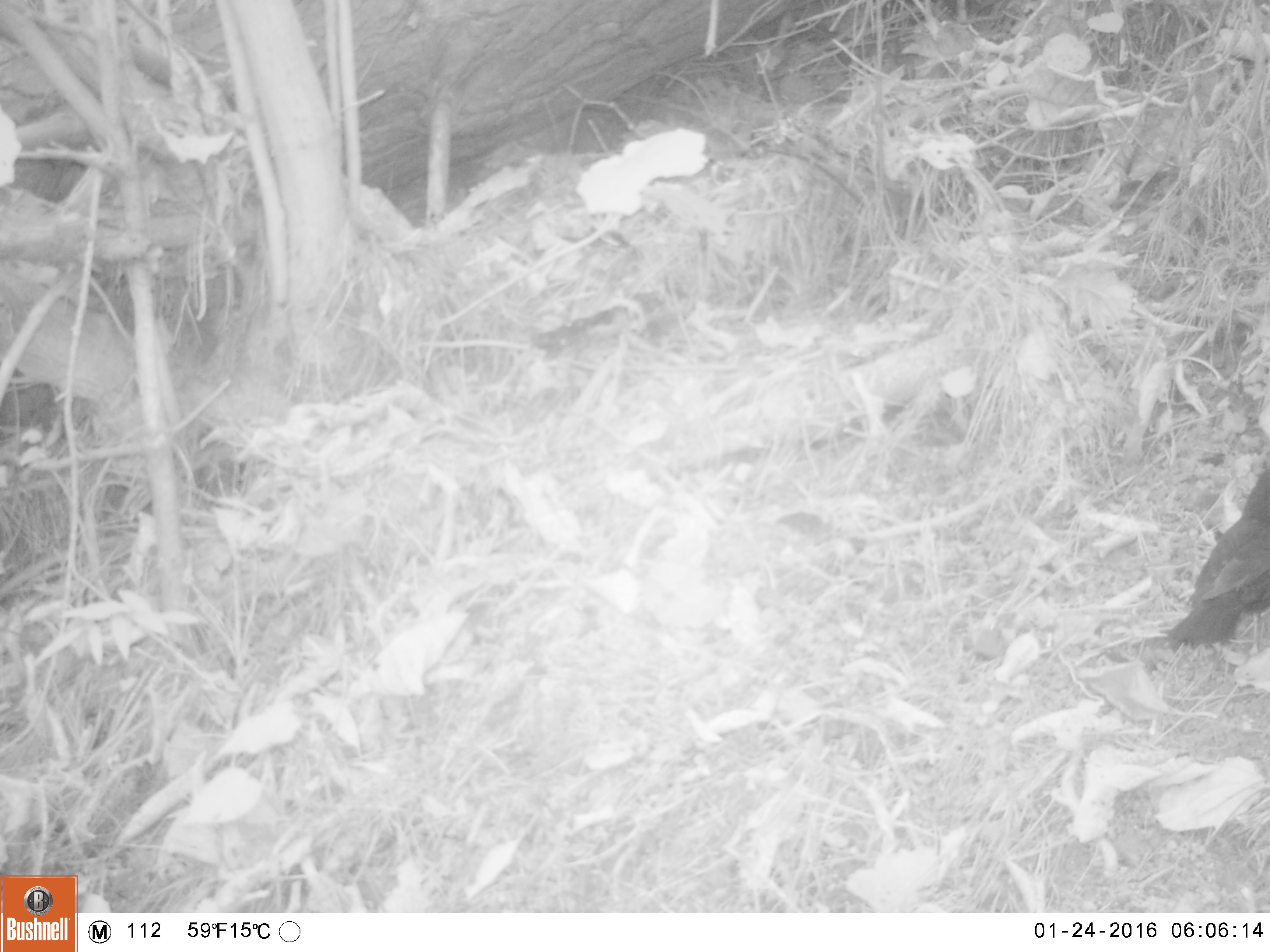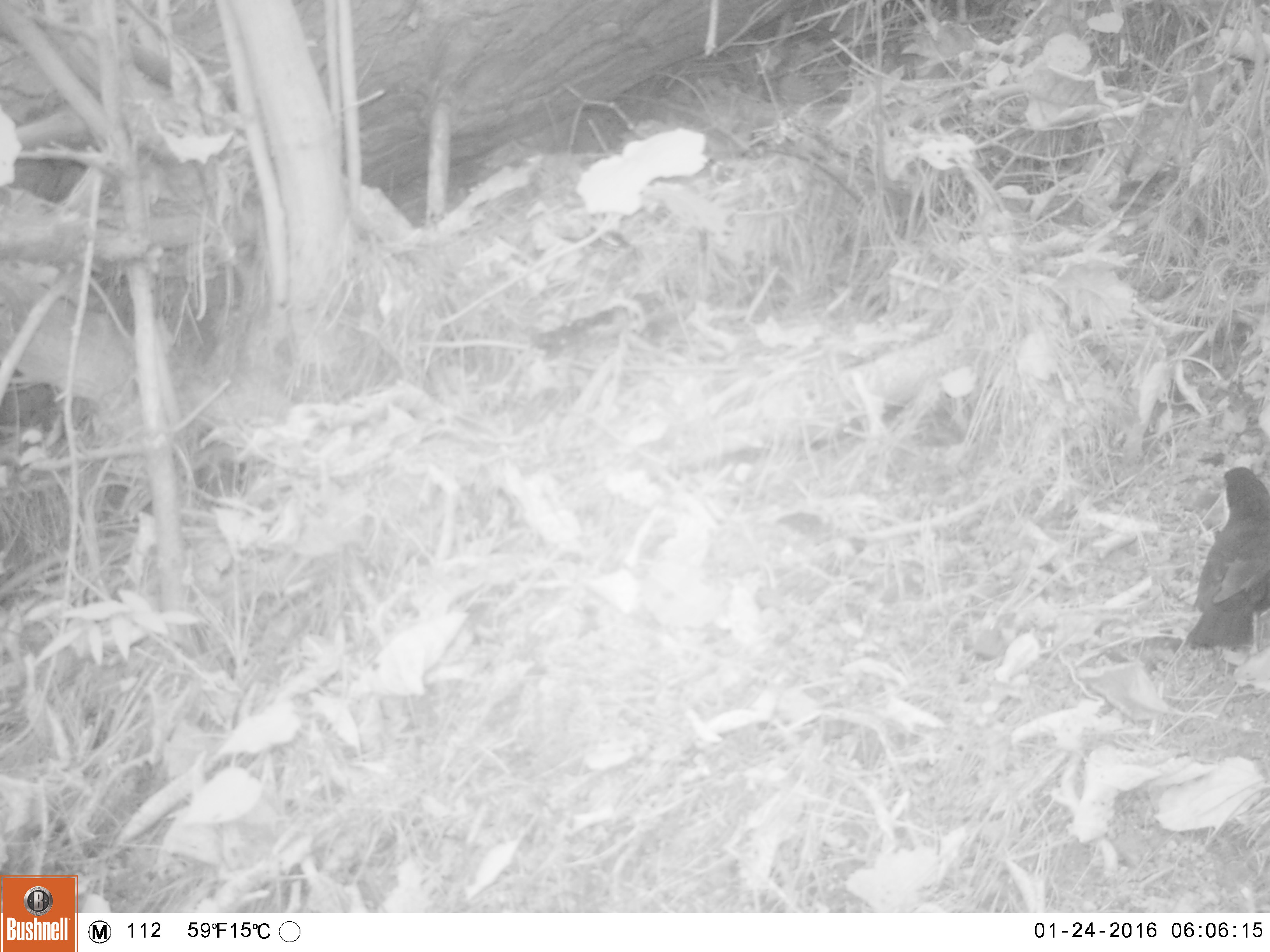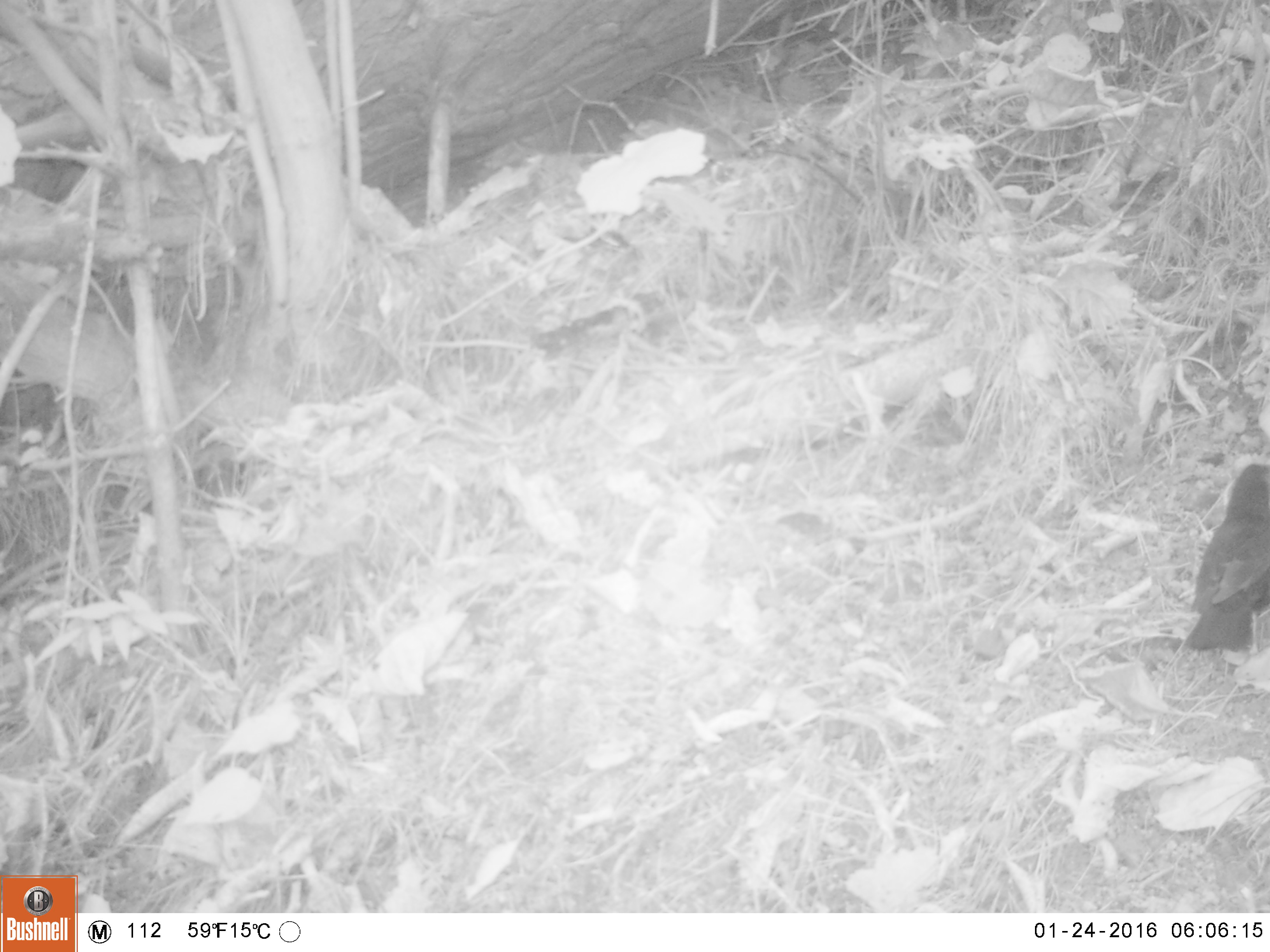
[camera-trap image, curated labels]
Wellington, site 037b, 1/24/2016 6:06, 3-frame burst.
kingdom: Animalia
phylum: Chordata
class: Aves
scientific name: Aves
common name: bird